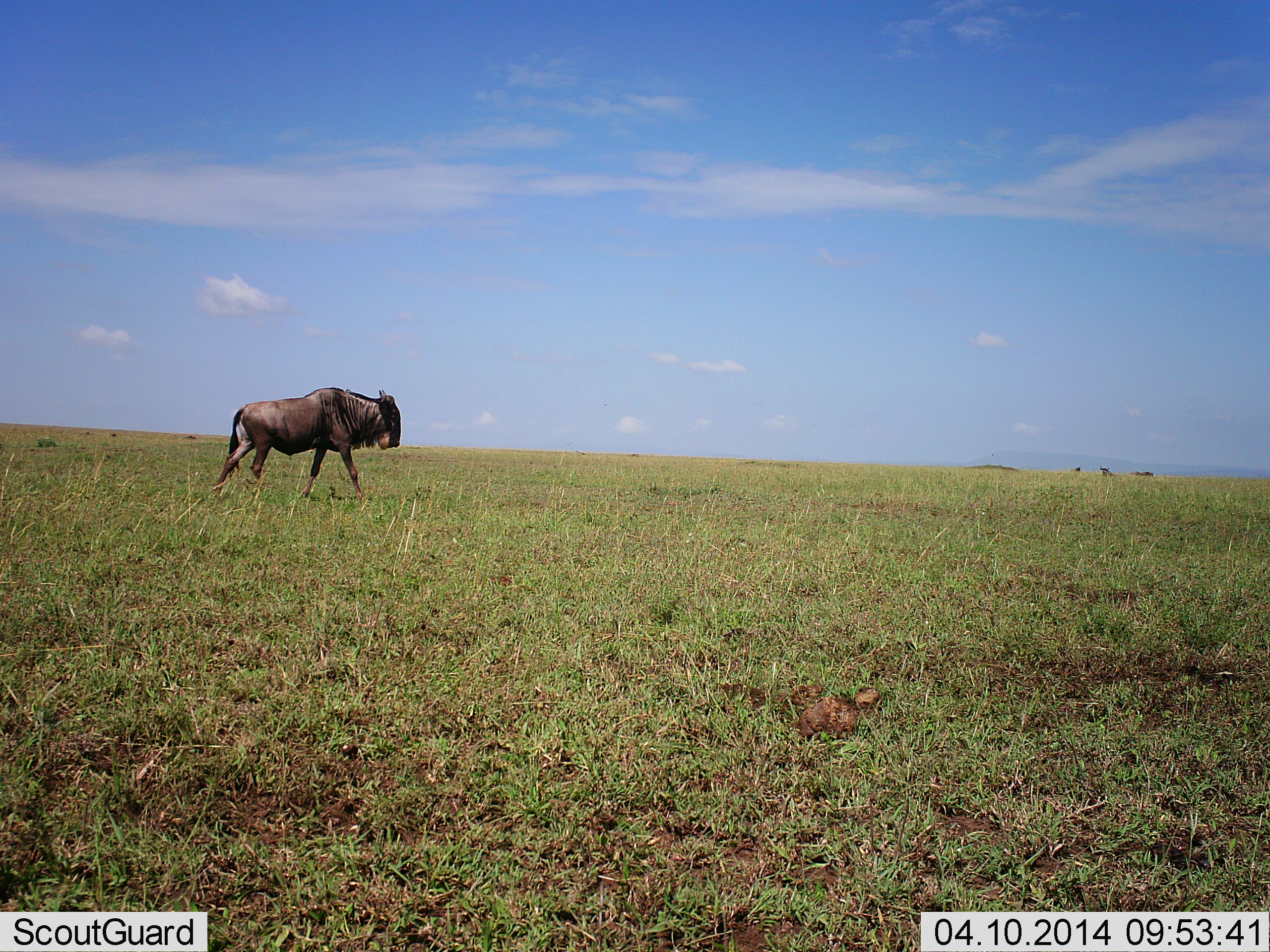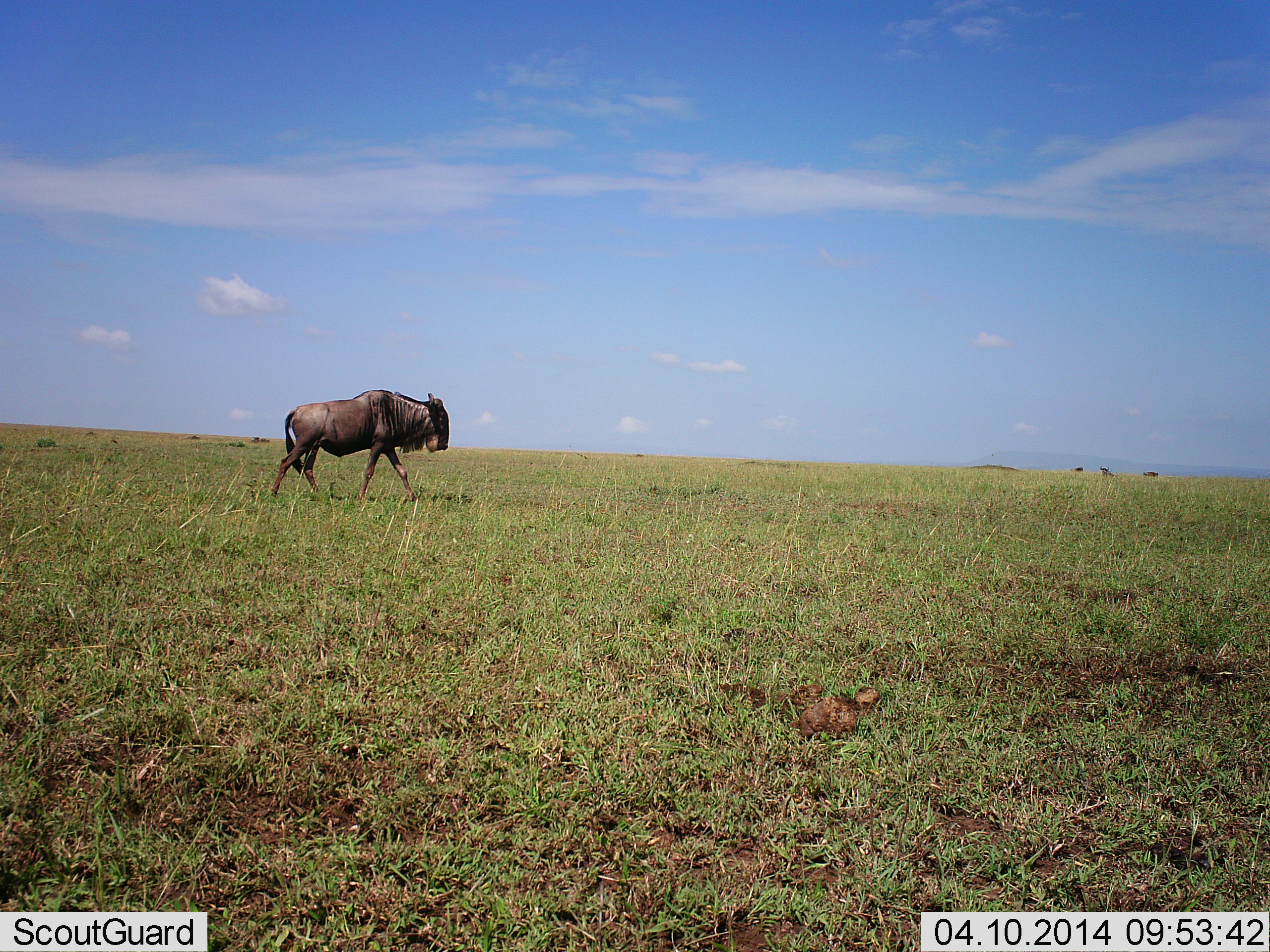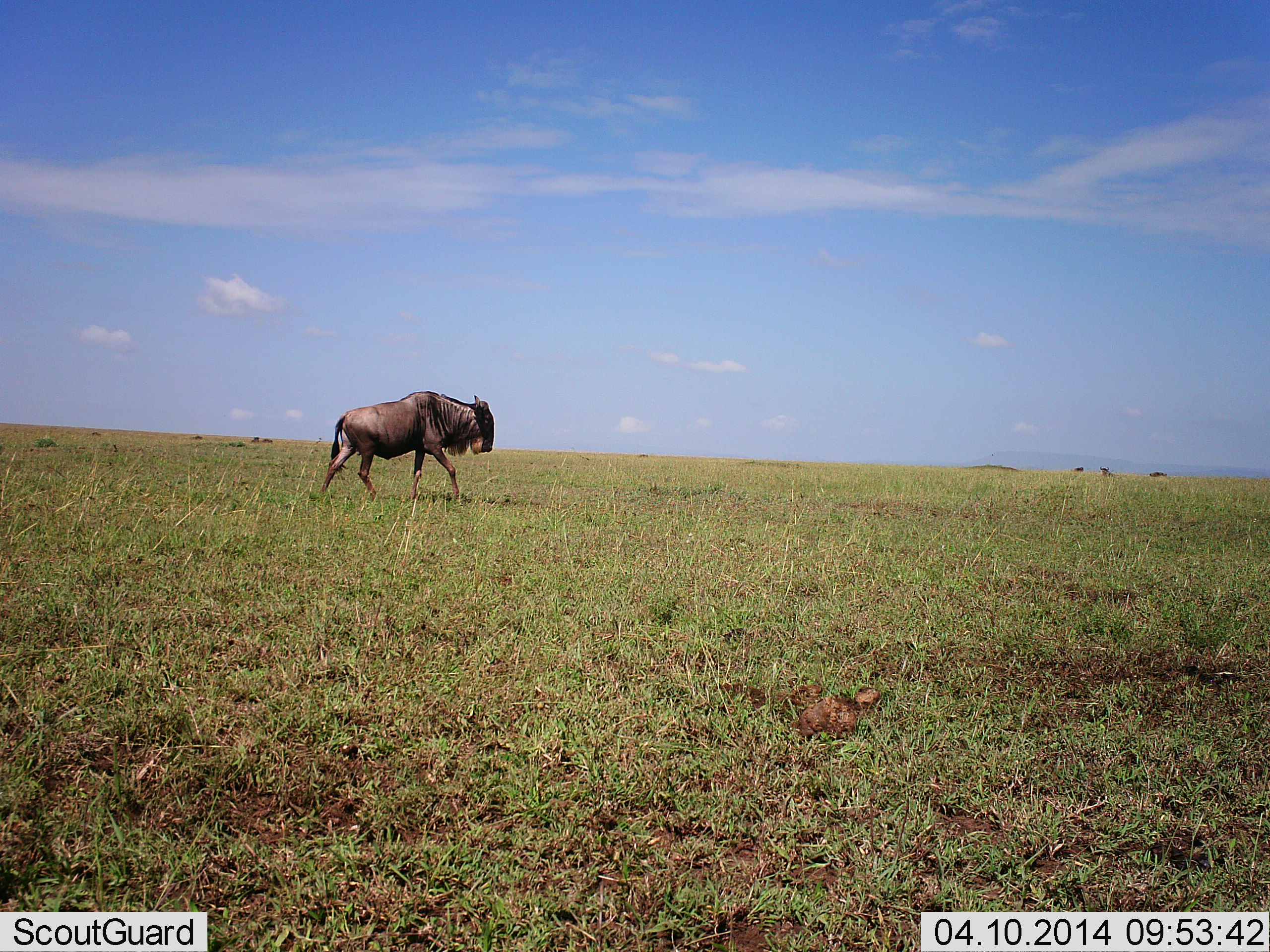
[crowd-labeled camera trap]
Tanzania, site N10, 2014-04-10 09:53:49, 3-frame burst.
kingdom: Animalia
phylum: Chordata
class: Mammalia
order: Artiodactyla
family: Bovidae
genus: Connochaetes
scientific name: Connochaetes taurinus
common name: blue wildebeest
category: wildebeest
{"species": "wildebeest (blue wildebeest) (Connochaetes taurinus)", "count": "1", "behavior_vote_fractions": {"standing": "20%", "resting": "0%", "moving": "100%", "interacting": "0%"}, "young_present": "0%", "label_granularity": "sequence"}